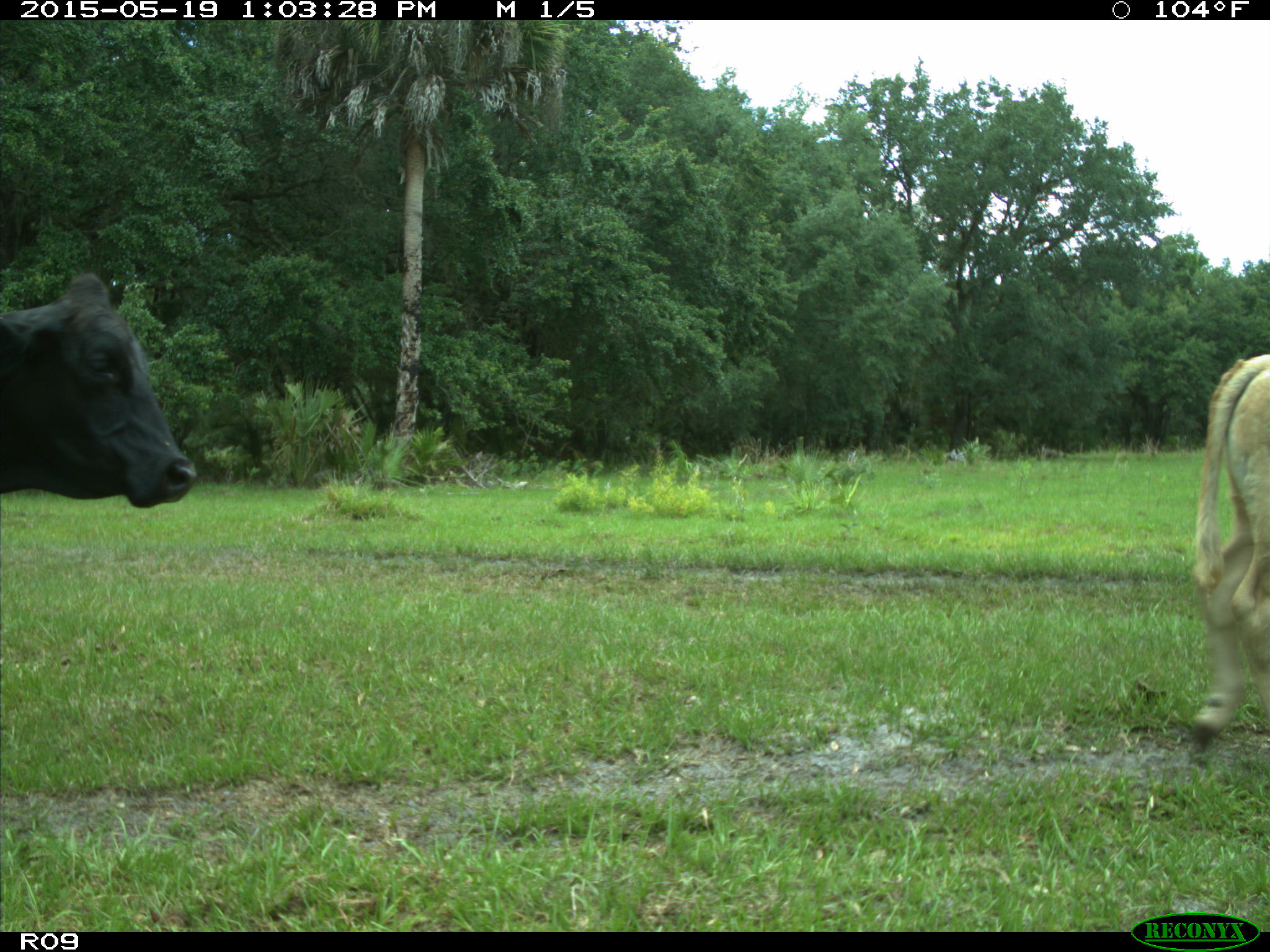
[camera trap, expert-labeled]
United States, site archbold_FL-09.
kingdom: Animalia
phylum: Chordata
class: Mammalia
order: Artiodactyla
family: Bovidae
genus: Bos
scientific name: Bos taurus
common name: domestic cow